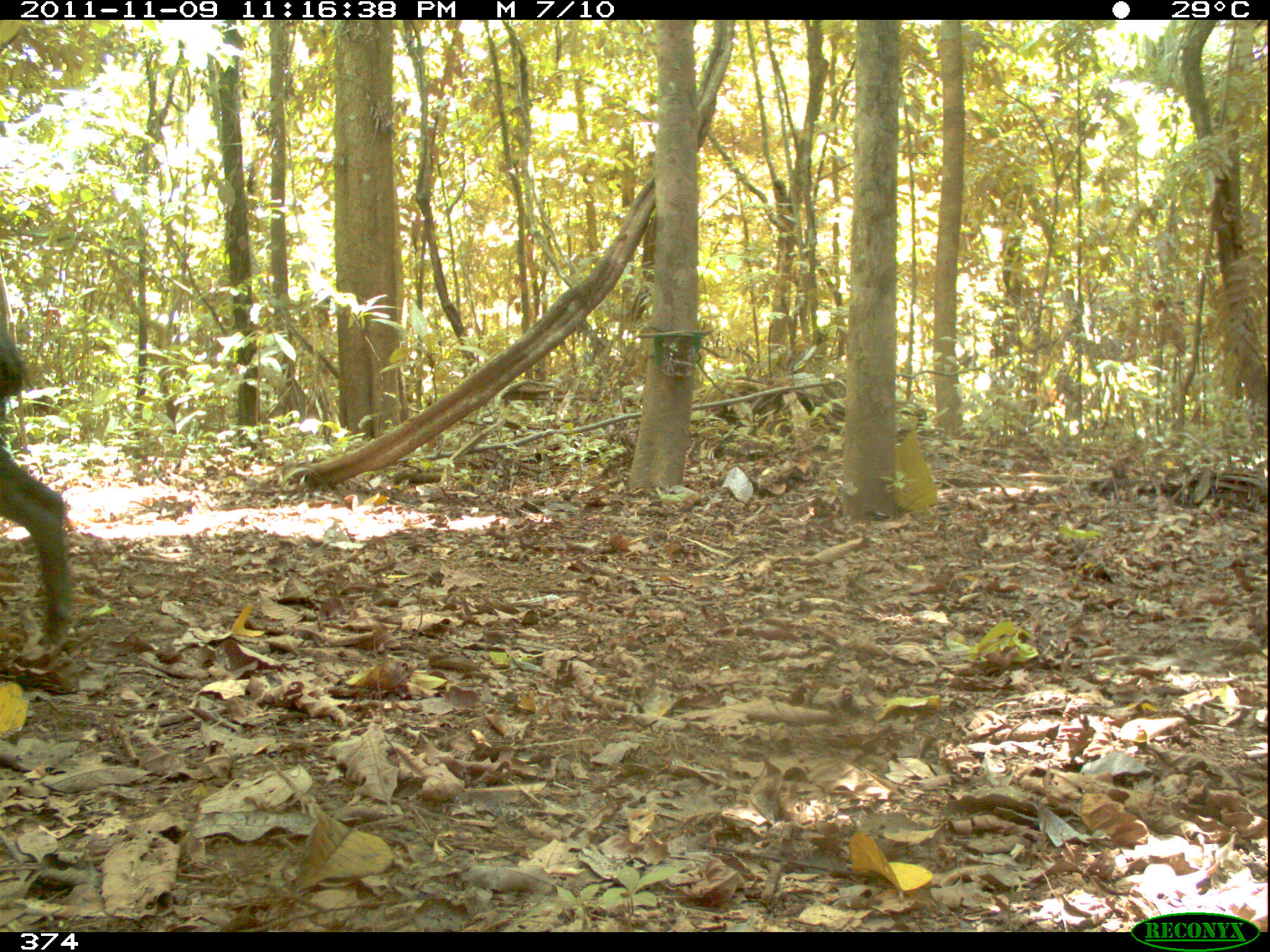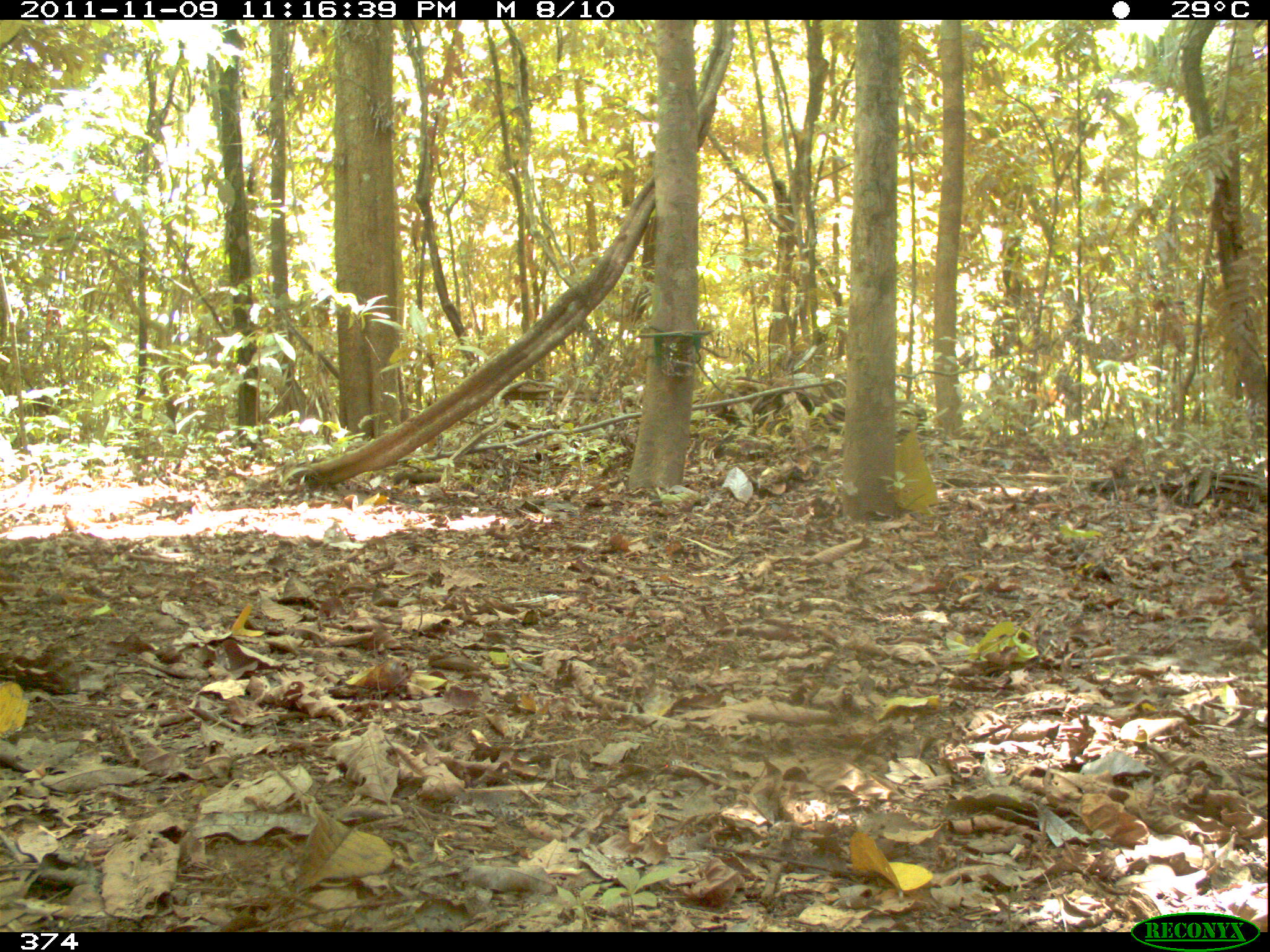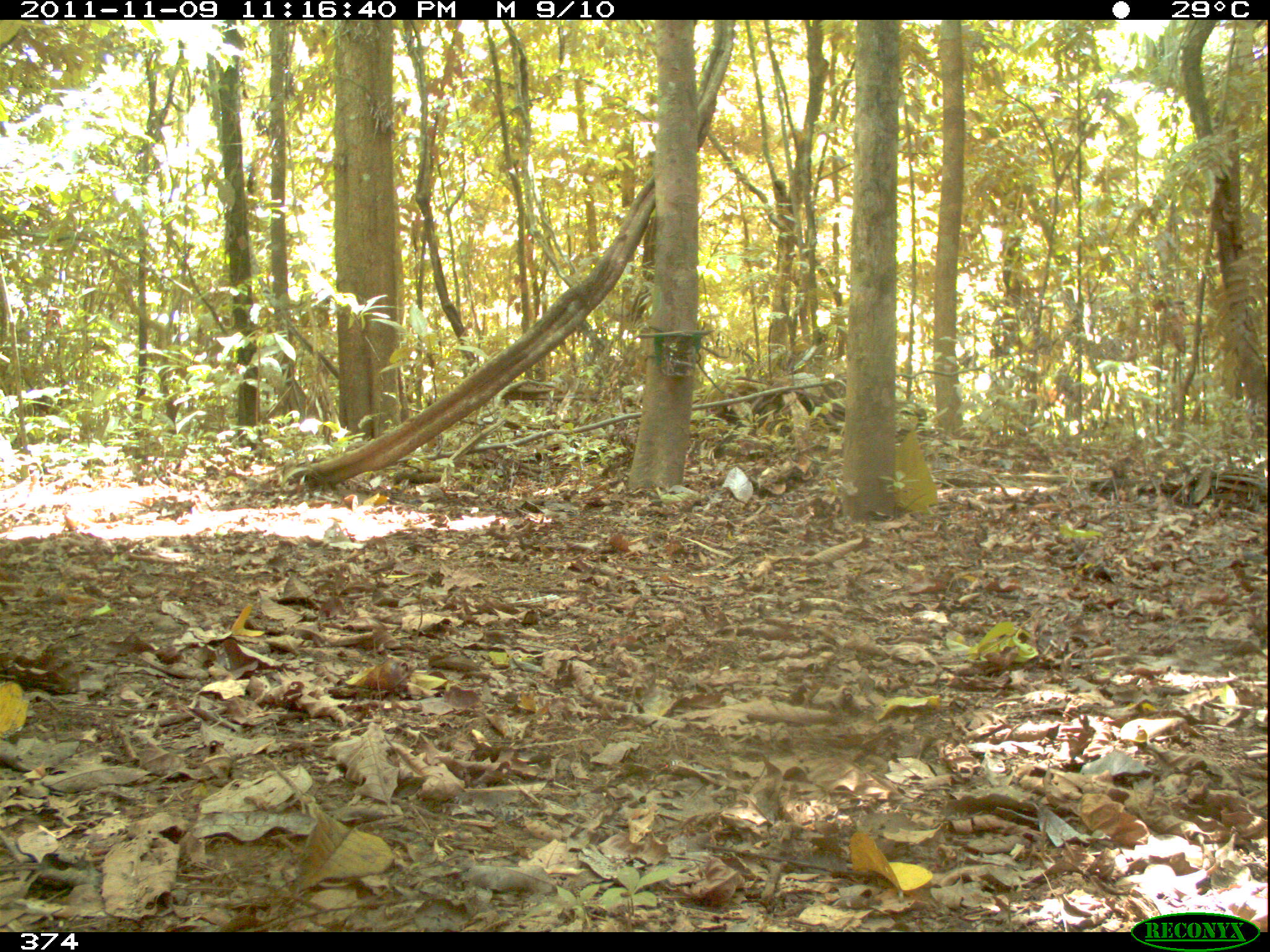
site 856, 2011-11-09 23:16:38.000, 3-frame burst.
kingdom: Animalia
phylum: Chordata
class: Mammalia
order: Artiodactyla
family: Tayassuidae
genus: Tayassu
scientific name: Tayassu pecari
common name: white-lipped peccary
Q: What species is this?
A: Tayassu pecari (white-lipped peccary).